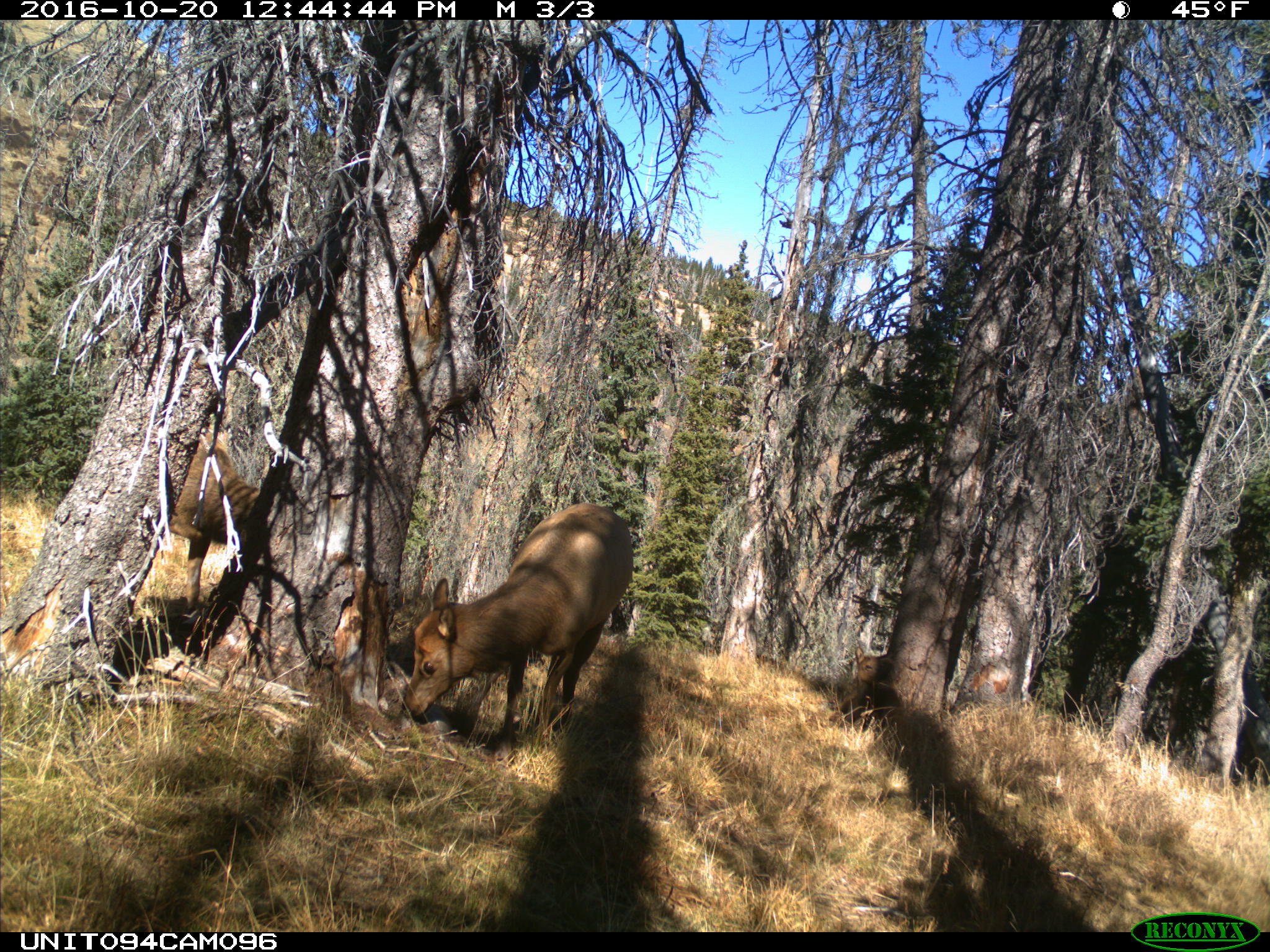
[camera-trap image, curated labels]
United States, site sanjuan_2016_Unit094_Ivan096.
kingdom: Animalia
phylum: Chordata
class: Mammalia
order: Artiodactyla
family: Cervidae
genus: Cervus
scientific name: Cervus elaphus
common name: red deer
Cervus elaphus (red deer).